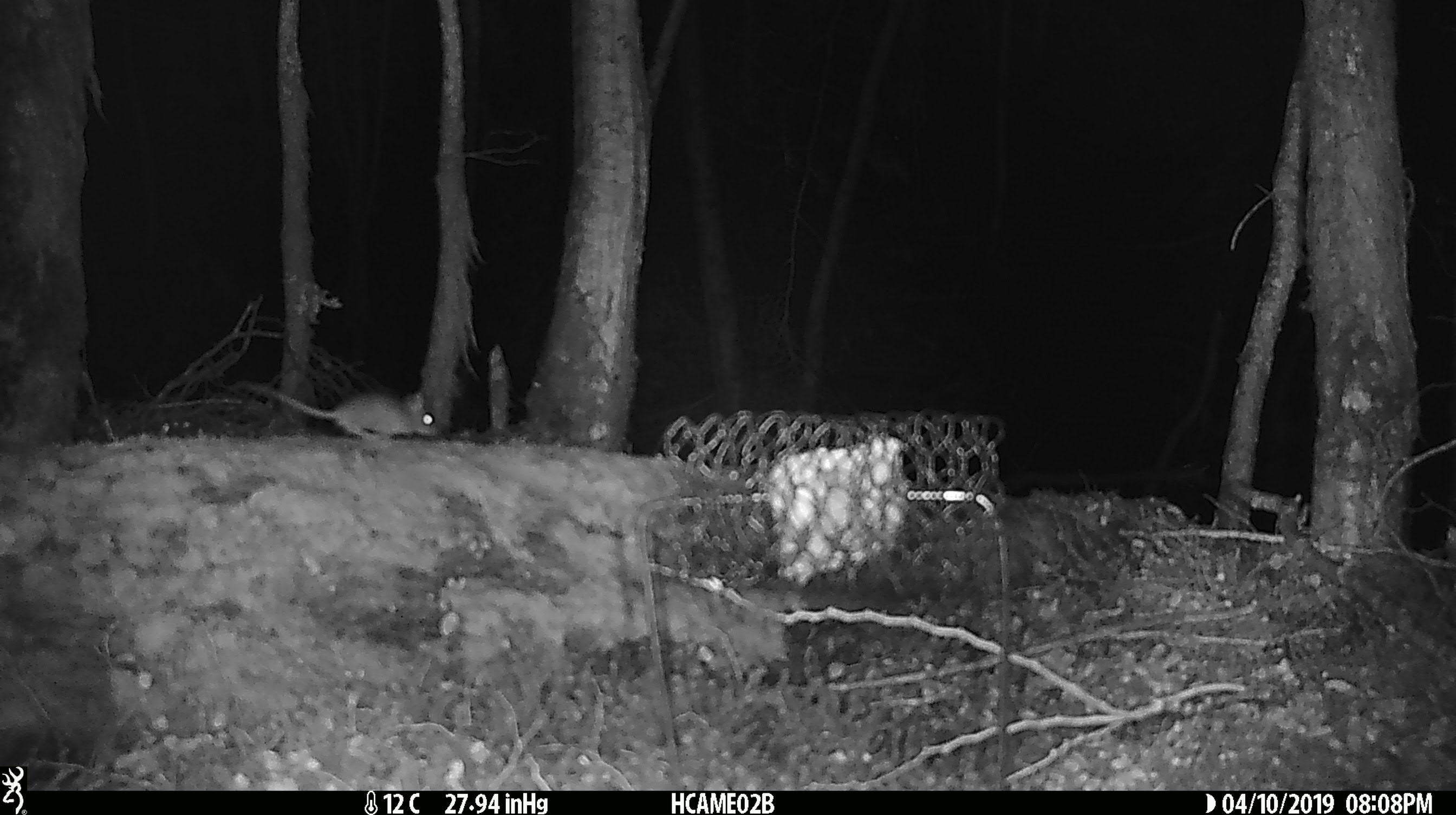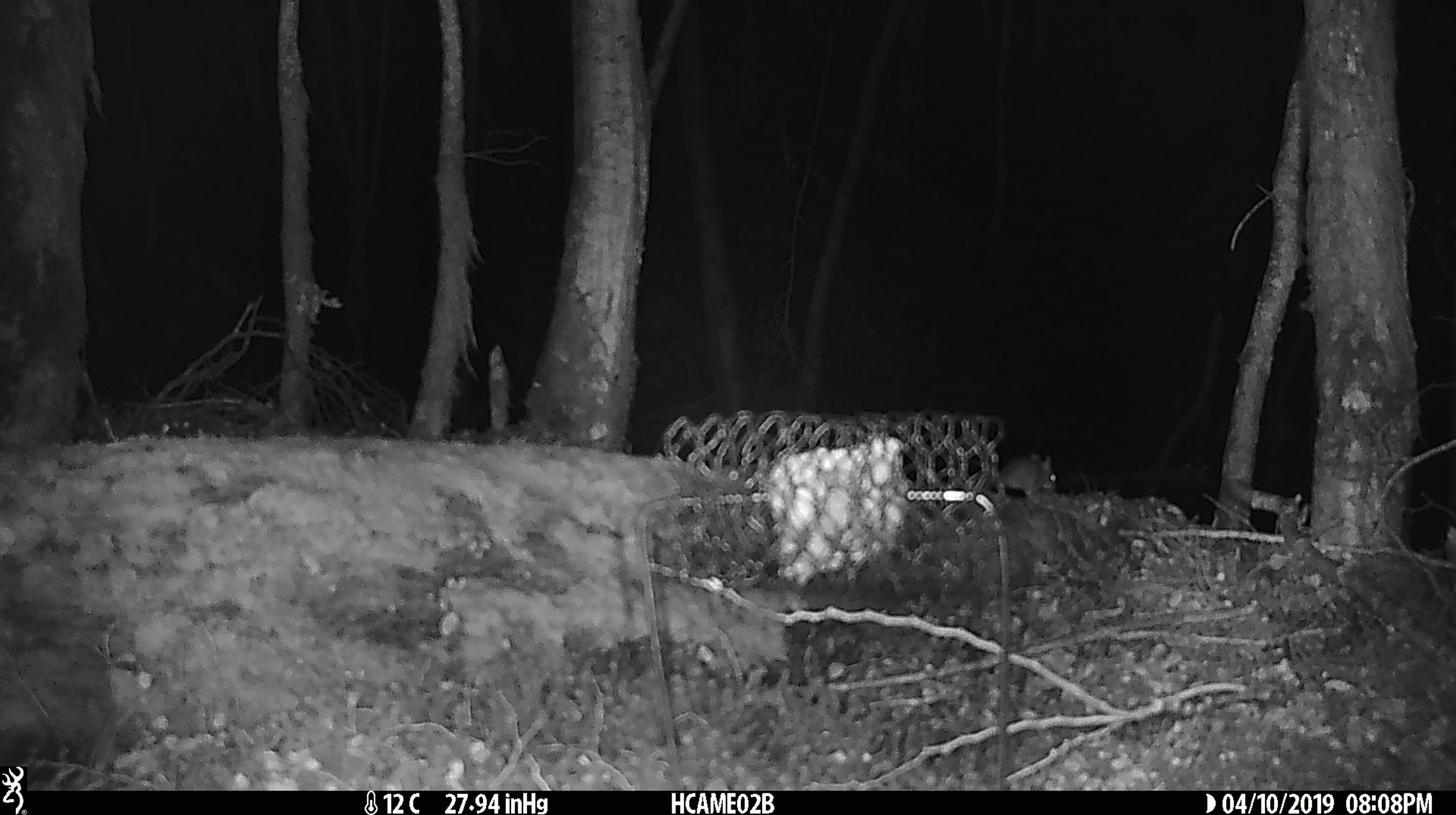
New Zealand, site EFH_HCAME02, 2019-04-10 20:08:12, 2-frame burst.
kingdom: Animalia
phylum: Chordata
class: Mammalia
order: Rodentia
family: Muridae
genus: Mus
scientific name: Mus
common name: mouse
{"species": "mouse (Mus)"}